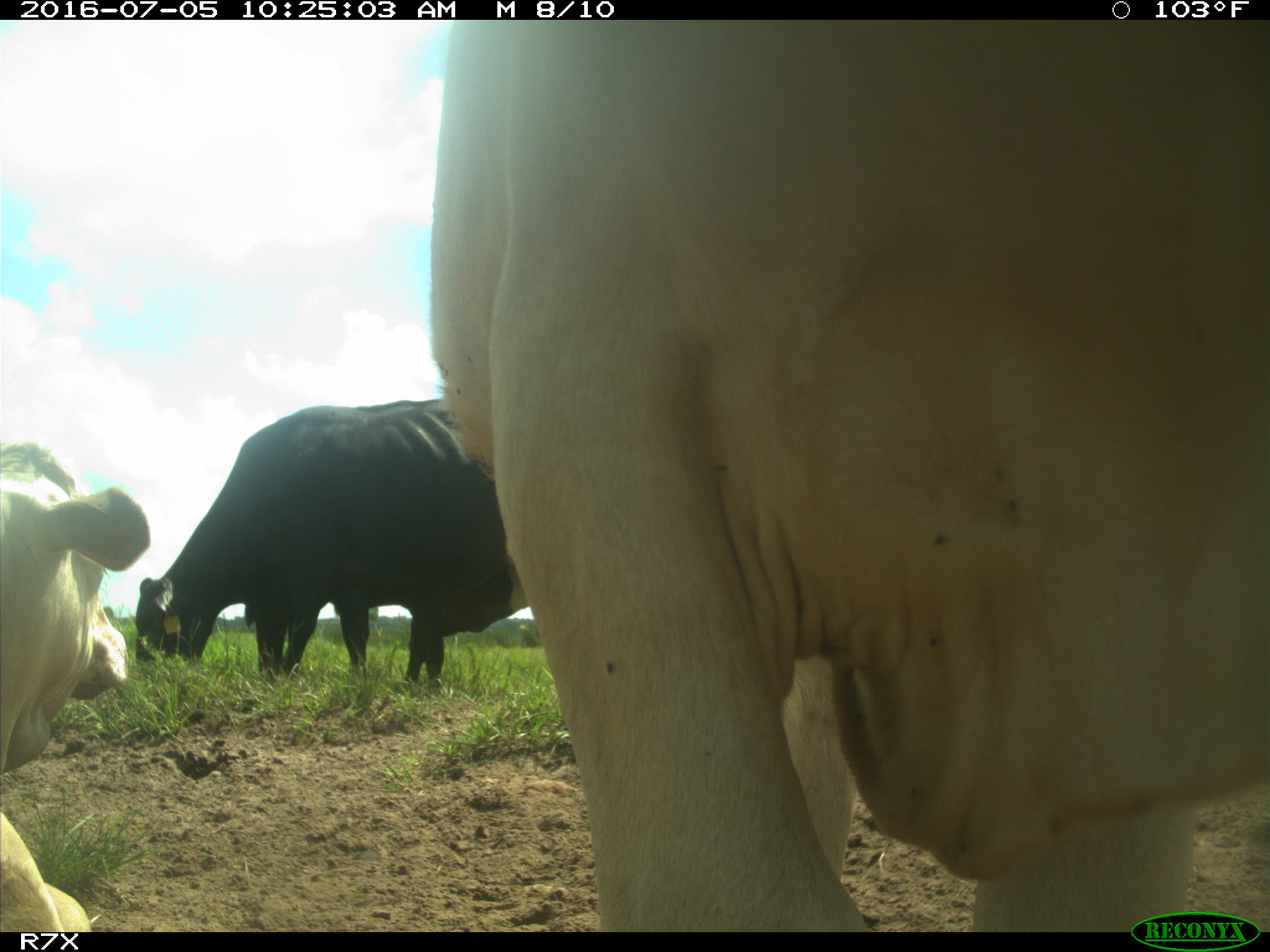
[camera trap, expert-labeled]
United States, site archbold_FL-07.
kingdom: Animalia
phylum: Chordata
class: Mammalia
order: Artiodactyla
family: Bovidae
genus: Bos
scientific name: Bos taurus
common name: domestic cow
Bos taurus (domestic cow).